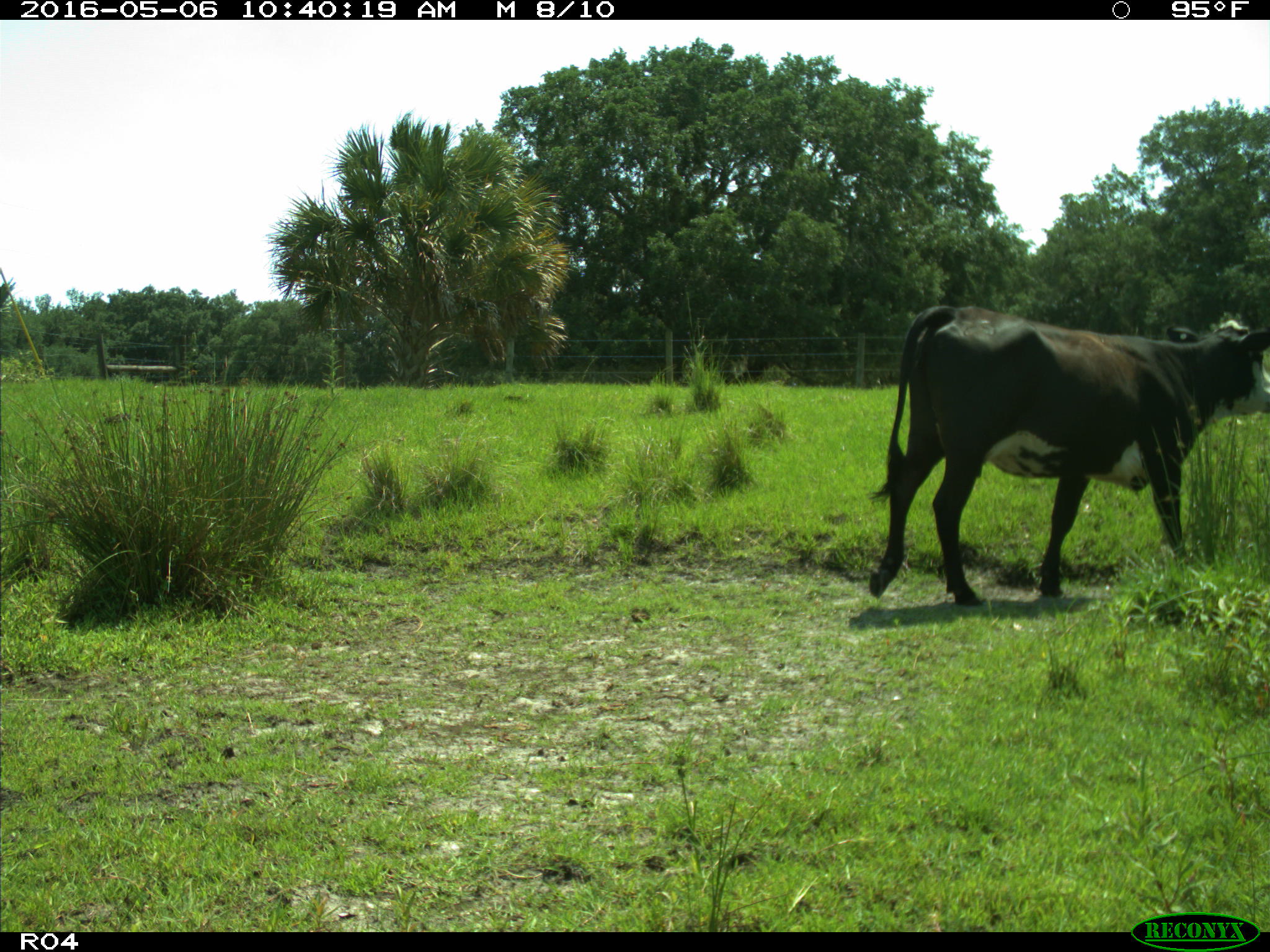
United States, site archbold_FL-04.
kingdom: Animalia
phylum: Chordata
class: Mammalia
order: Artiodactyla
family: Bovidae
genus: Bos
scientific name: Bos taurus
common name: domestic cow